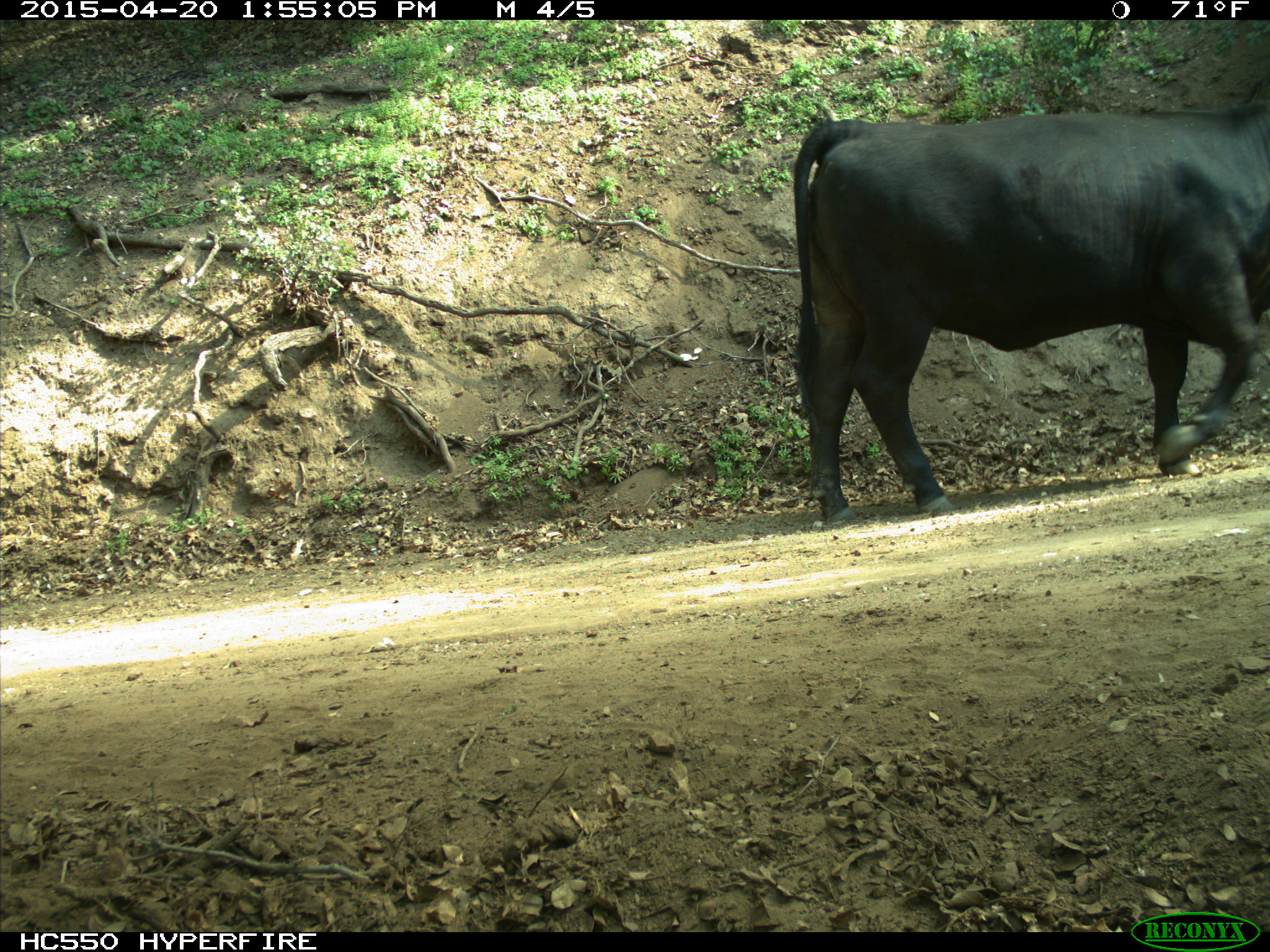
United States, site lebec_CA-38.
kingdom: Animalia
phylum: Chordata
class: Mammalia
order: Artiodactyla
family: Bovidae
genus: Bos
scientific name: Bos taurus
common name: domestic cow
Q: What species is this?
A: Bos taurus (domestic cow).